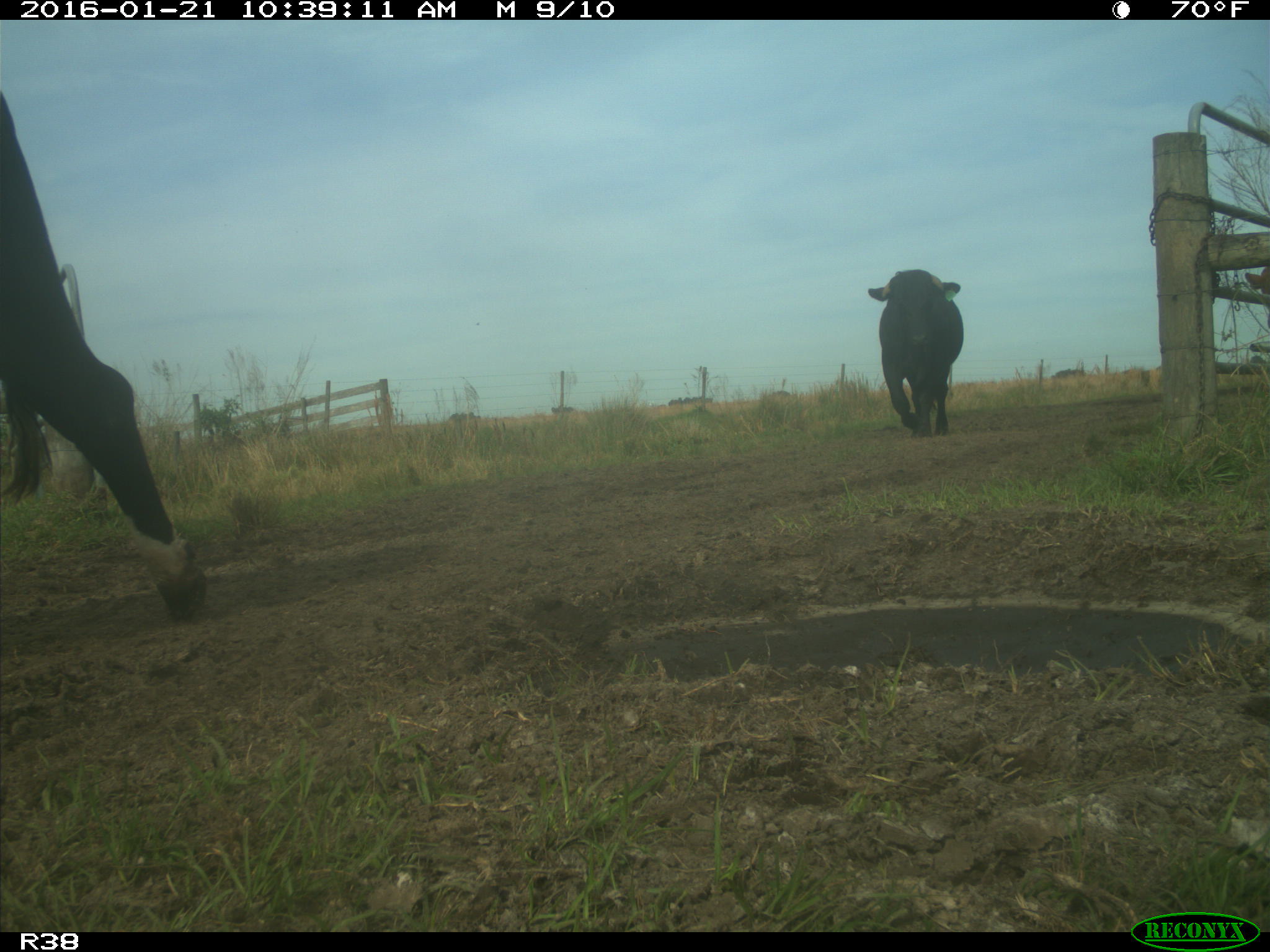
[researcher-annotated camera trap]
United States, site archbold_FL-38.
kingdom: Animalia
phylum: Chordata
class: Mammalia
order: Artiodactyla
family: Bovidae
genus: Bos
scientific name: Bos taurus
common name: domestic cow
Bos taurus (domestic cow).